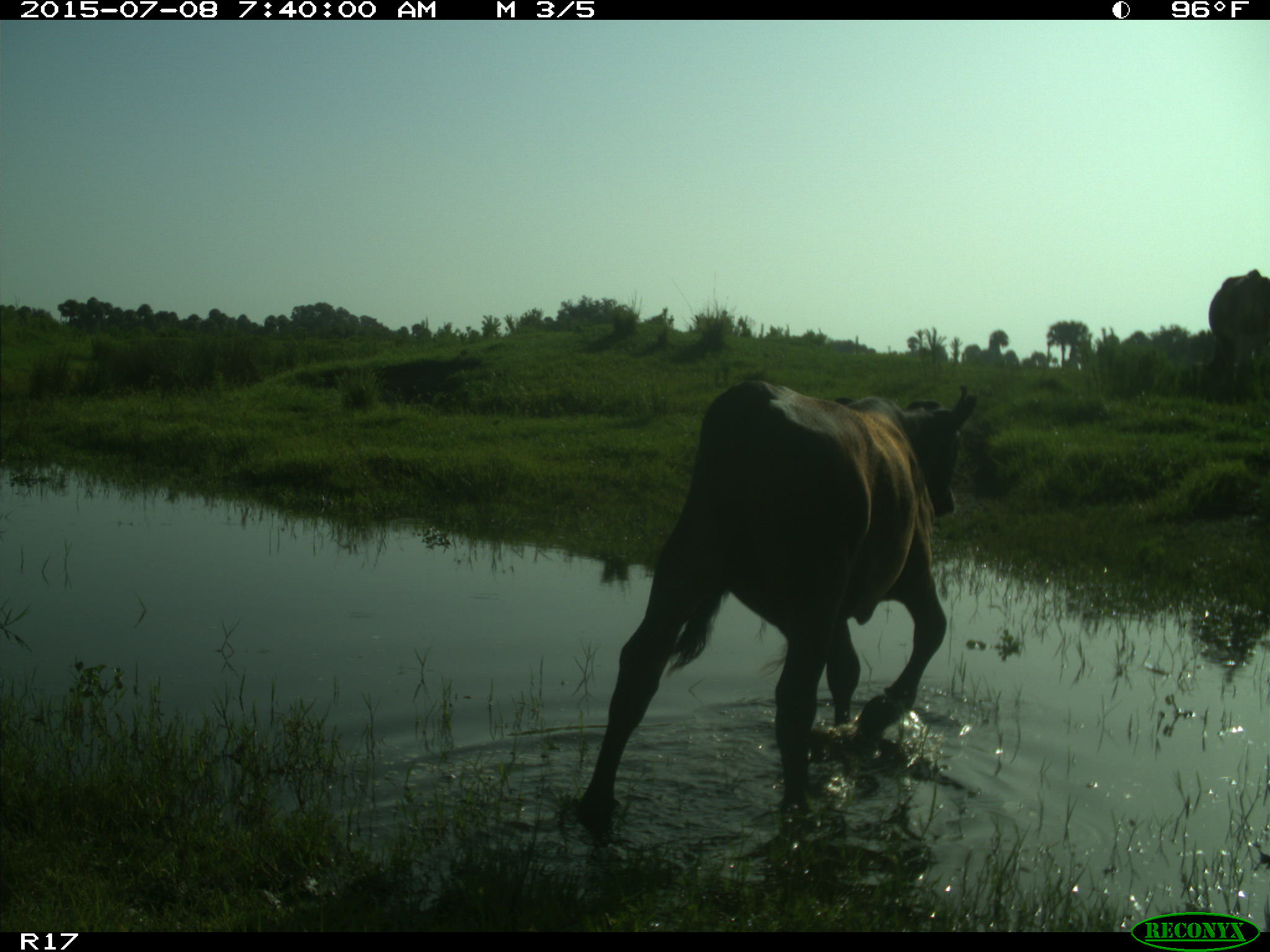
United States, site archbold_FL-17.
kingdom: Animalia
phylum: Chordata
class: Mammalia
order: Artiodactyla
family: Bovidae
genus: Bos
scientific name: Bos taurus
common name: domestic cow